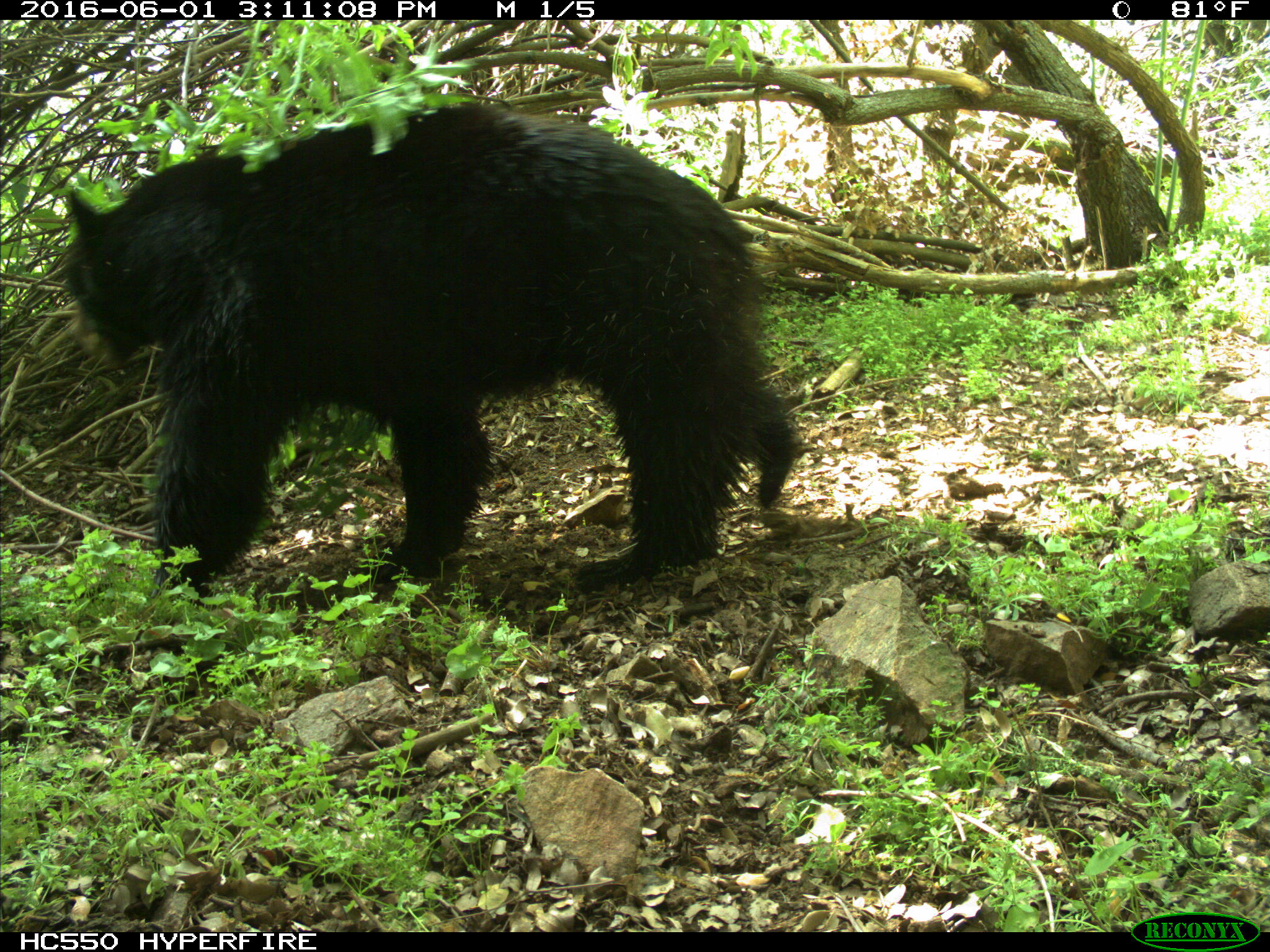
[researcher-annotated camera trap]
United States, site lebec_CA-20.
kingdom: Animalia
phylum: Chordata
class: Mammalia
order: Carnivora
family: Ursidae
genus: Ursus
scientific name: Ursus americanus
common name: american black bear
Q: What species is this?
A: Ursus americanus (american black bear).